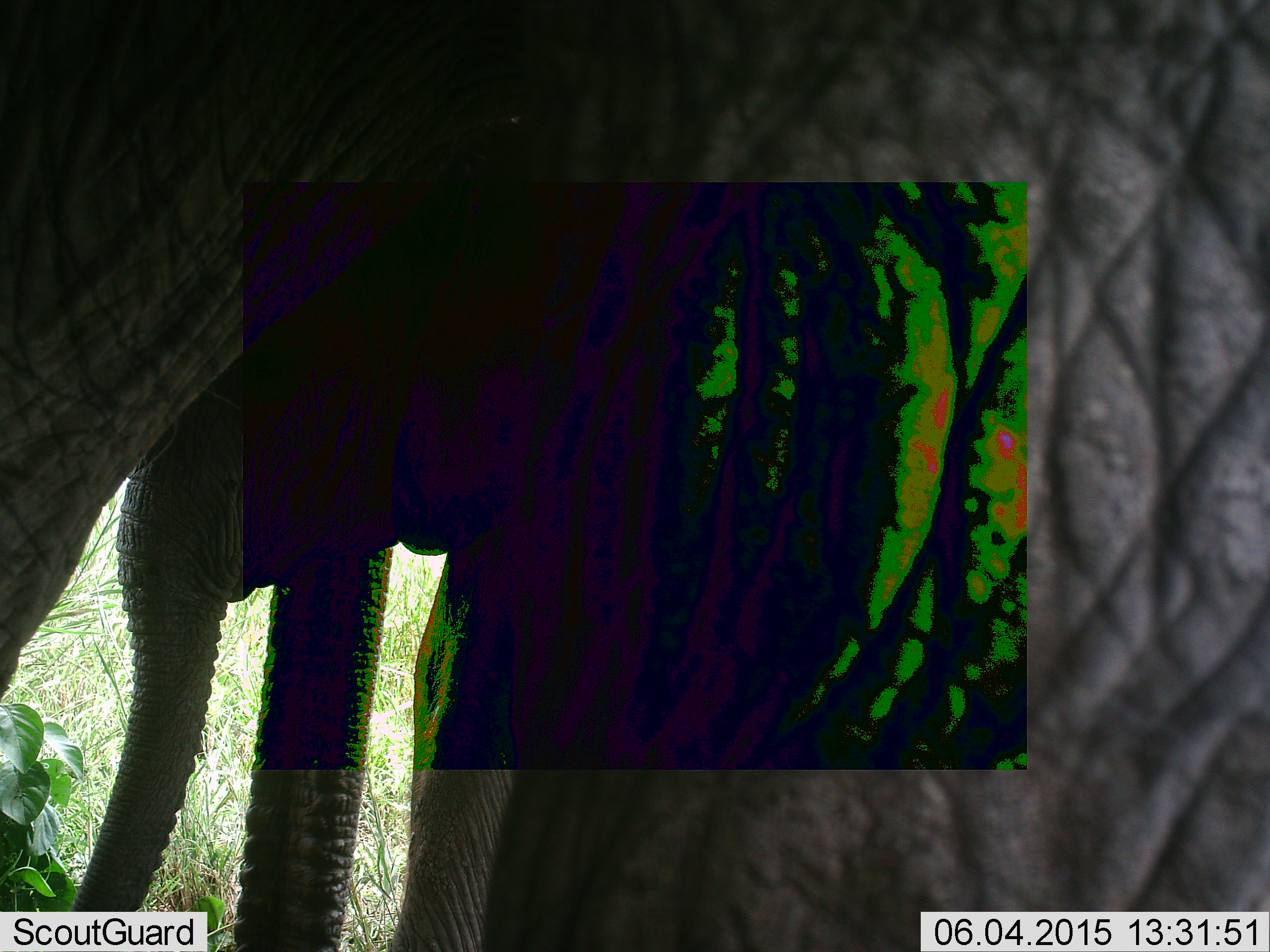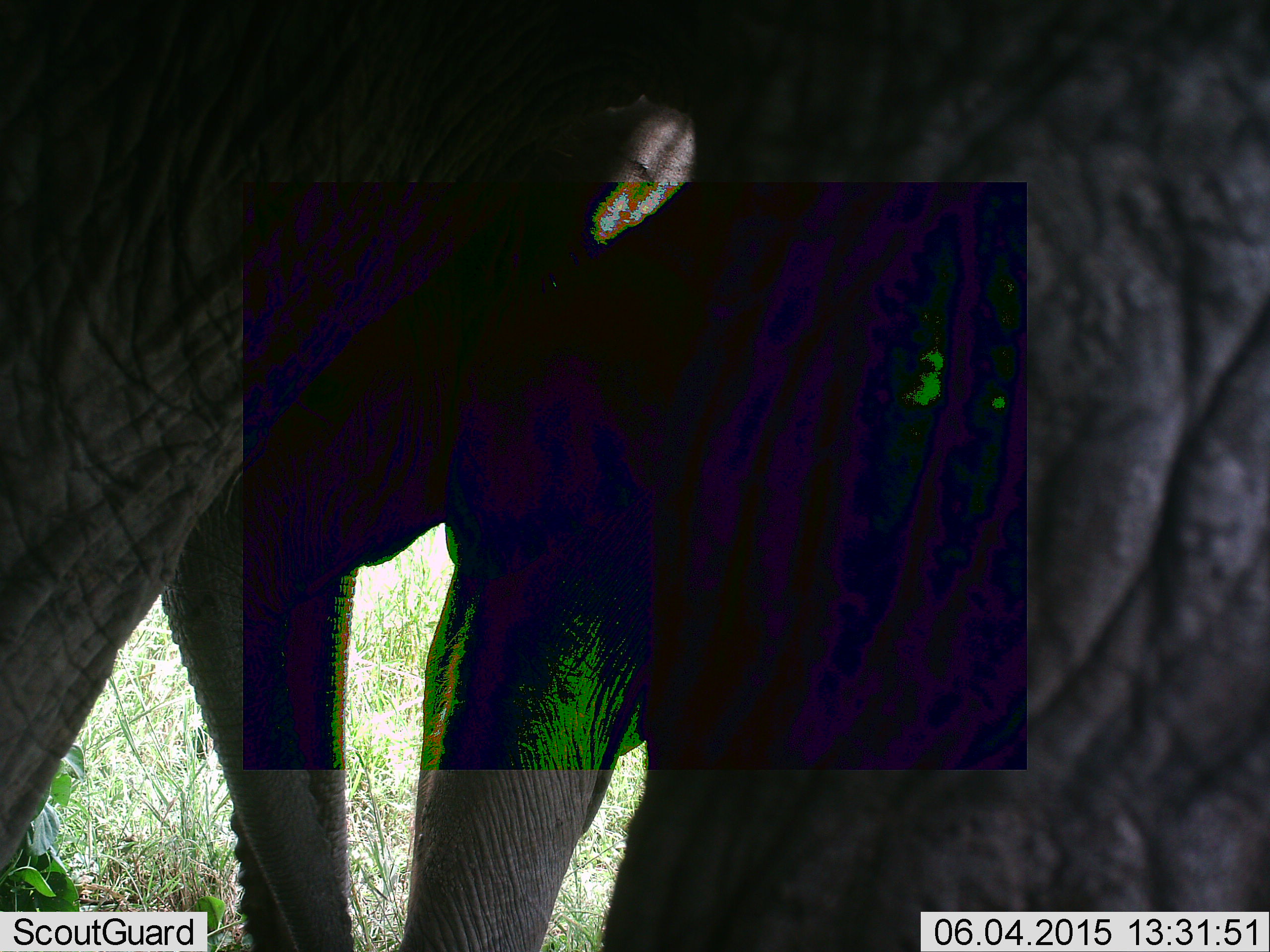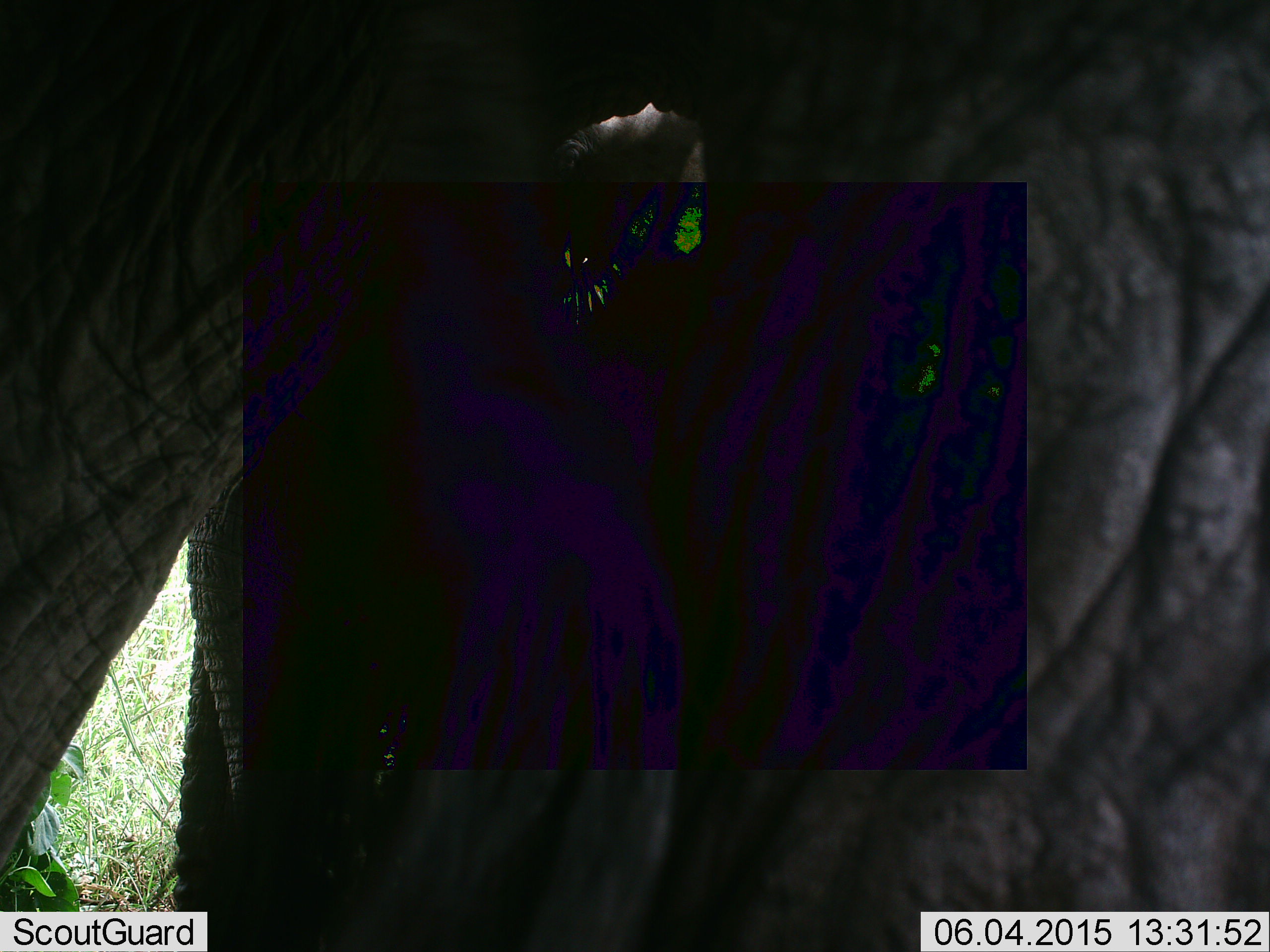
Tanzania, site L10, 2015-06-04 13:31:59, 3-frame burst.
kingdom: Animalia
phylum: Chordata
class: Mammalia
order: Proboscidea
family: Elephantidae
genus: Loxodonta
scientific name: Loxodonta africana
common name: african bush elephant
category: elephant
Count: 2.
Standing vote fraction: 100%.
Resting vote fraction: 0%.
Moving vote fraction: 0%.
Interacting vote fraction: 10%.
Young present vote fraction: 20%.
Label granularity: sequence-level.